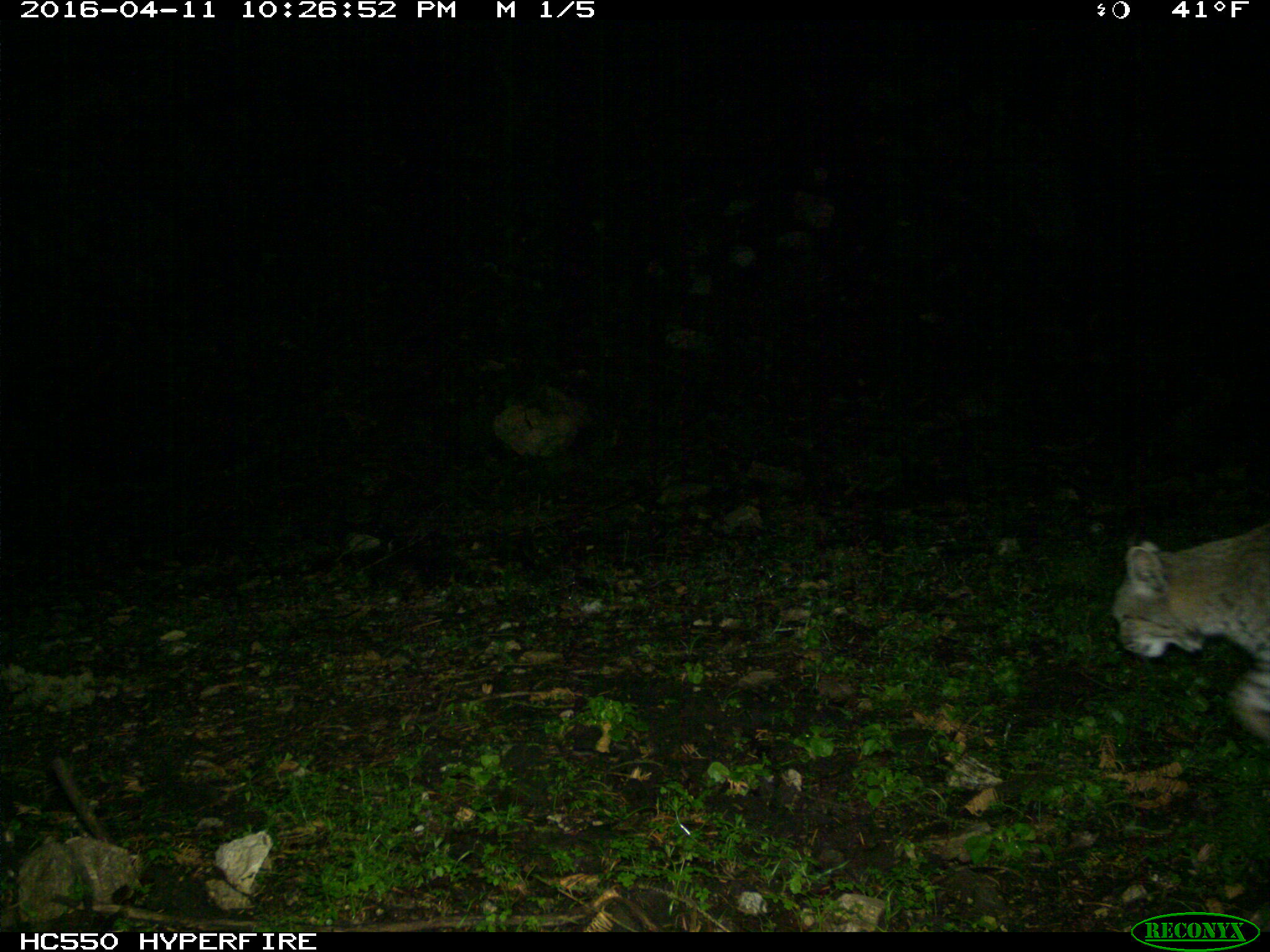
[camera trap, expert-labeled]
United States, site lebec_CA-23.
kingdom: Animalia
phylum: Chordata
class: Mammalia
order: Carnivora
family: Felidae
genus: Lynx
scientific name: Lynx rufus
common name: bobcat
Lynx rufus (bobcat).